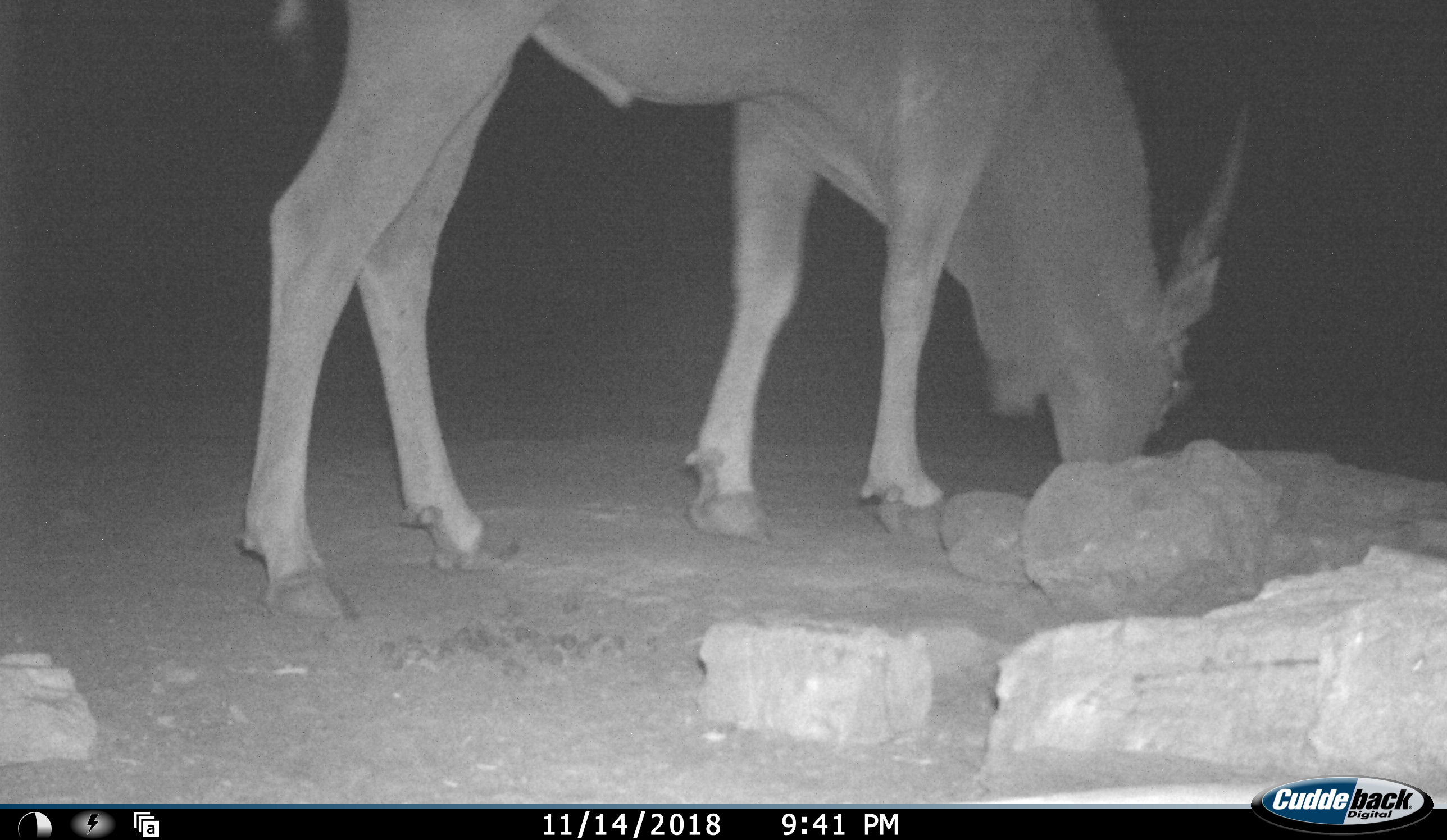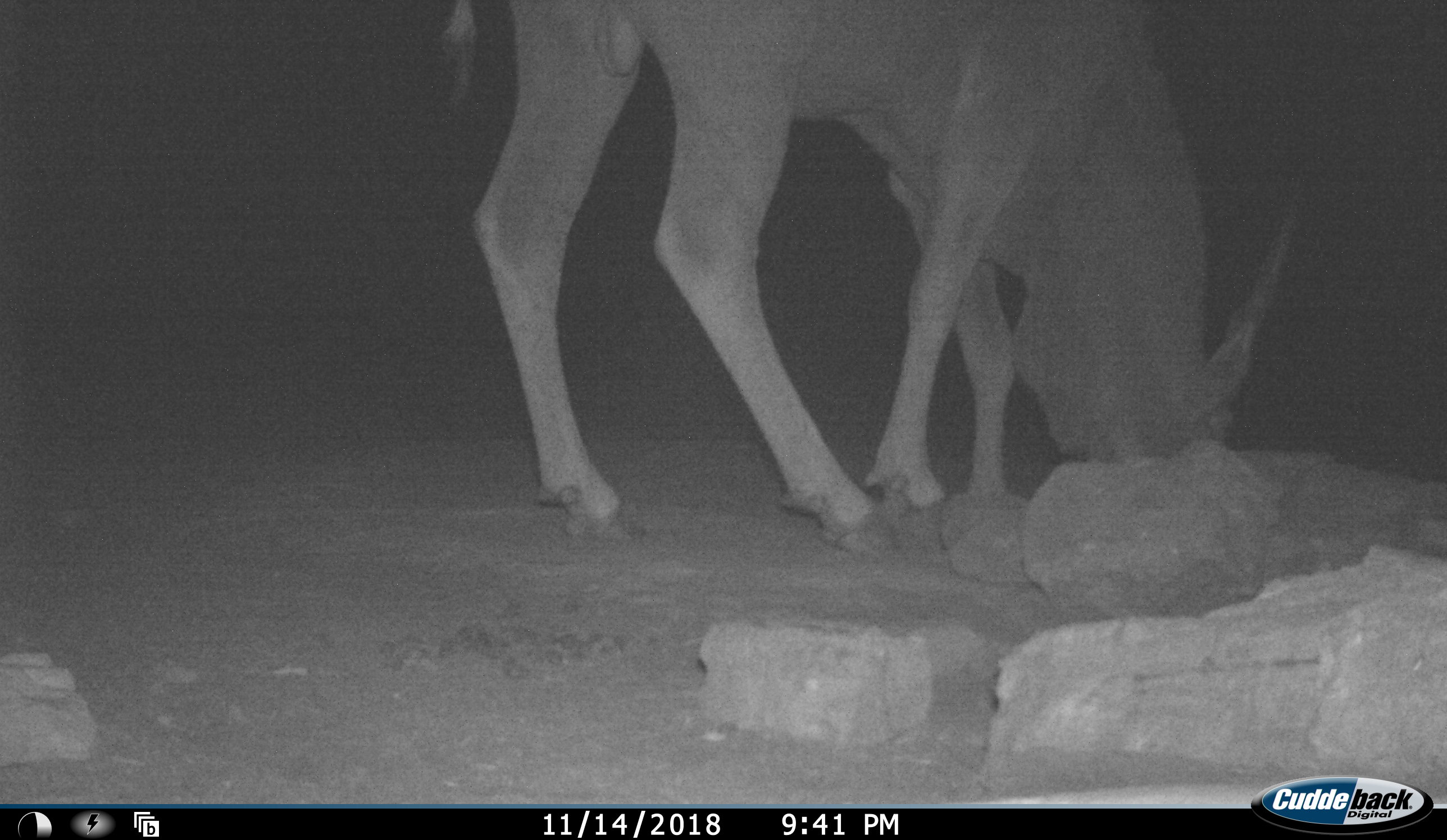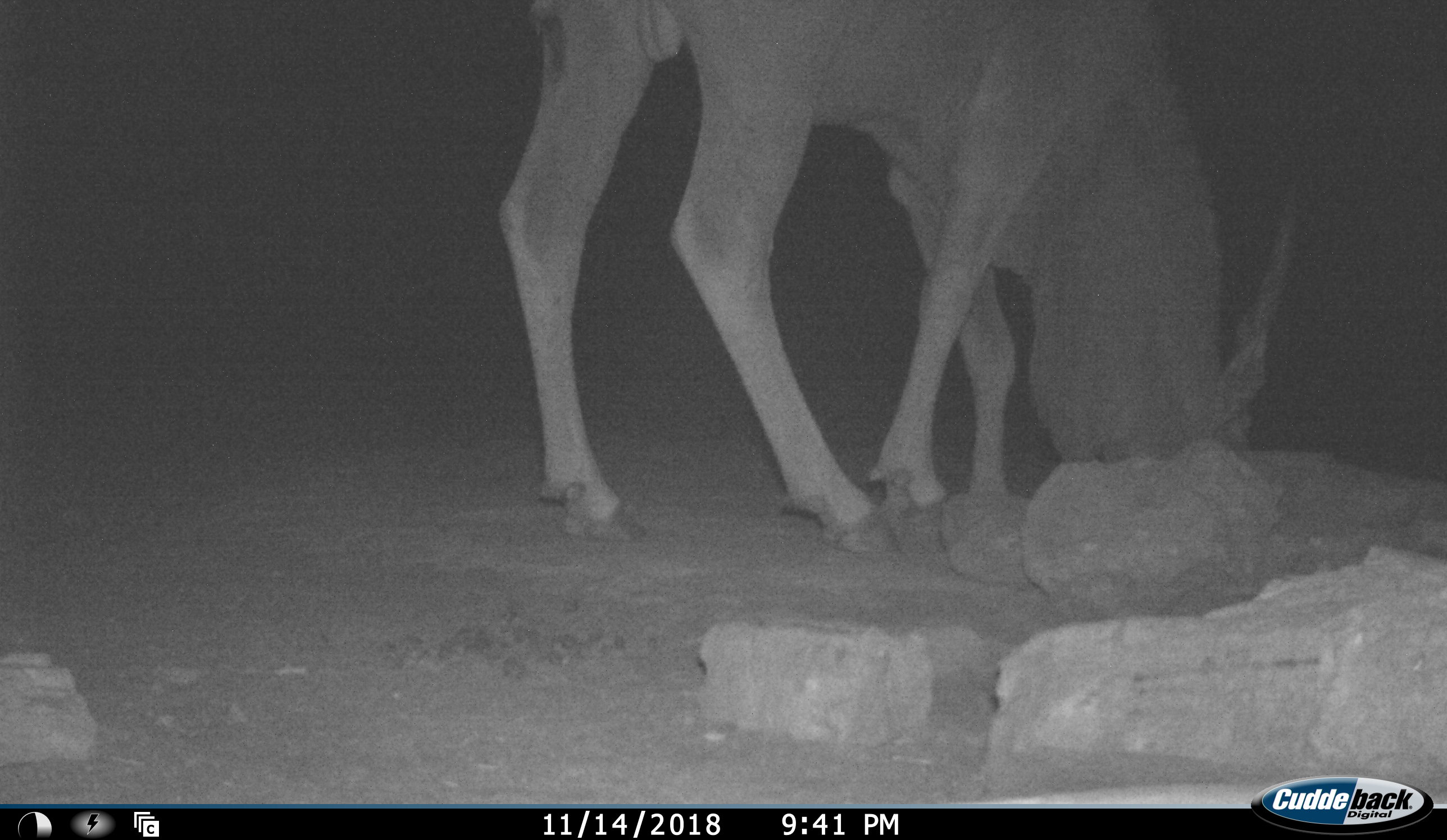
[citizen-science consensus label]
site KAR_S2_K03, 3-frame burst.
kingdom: Animalia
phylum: Chordata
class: Mammalia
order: Artiodactyla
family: Bovidae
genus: Tragelaphus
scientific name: Tragelaphus oryx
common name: eland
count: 1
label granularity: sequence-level